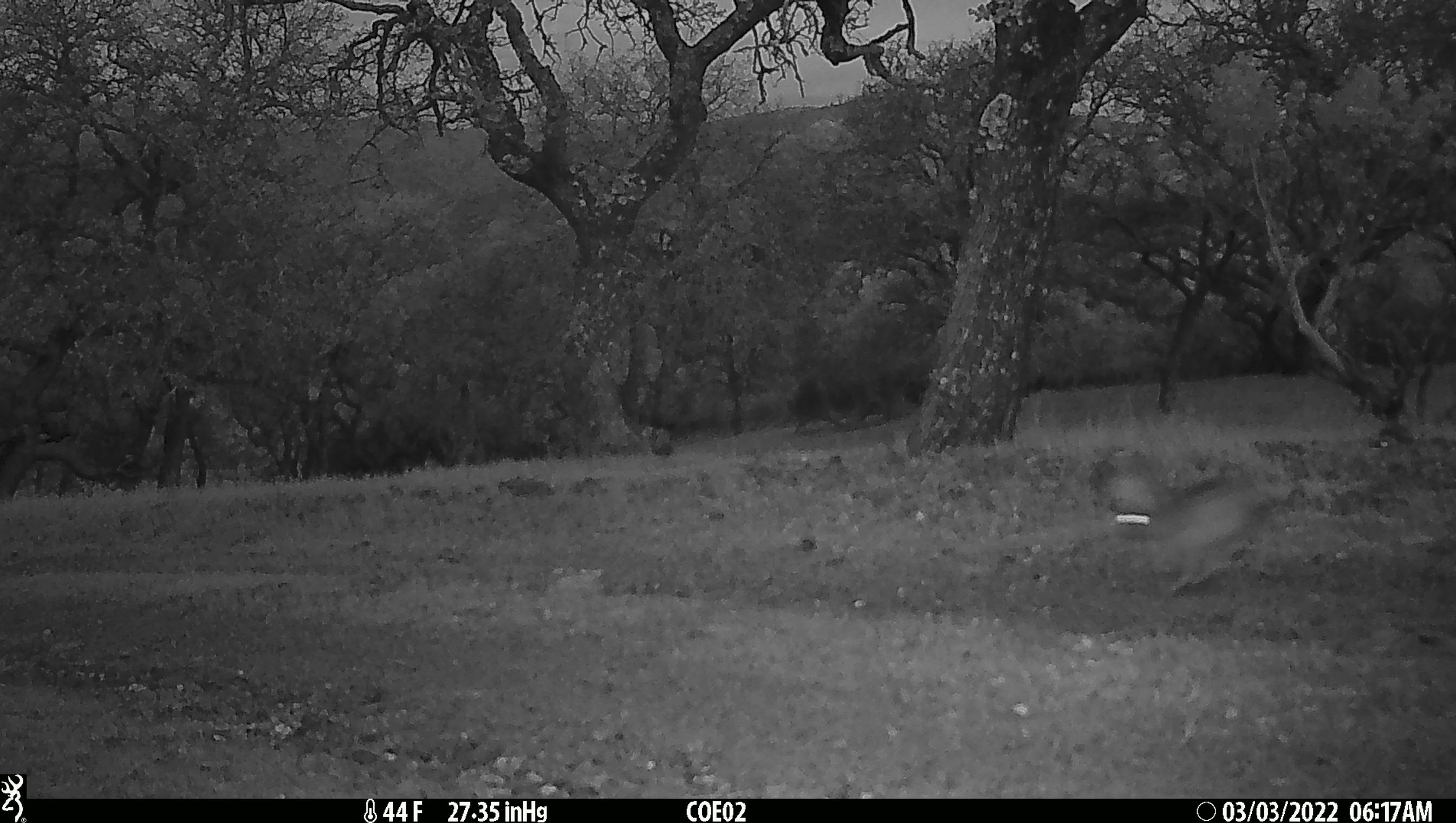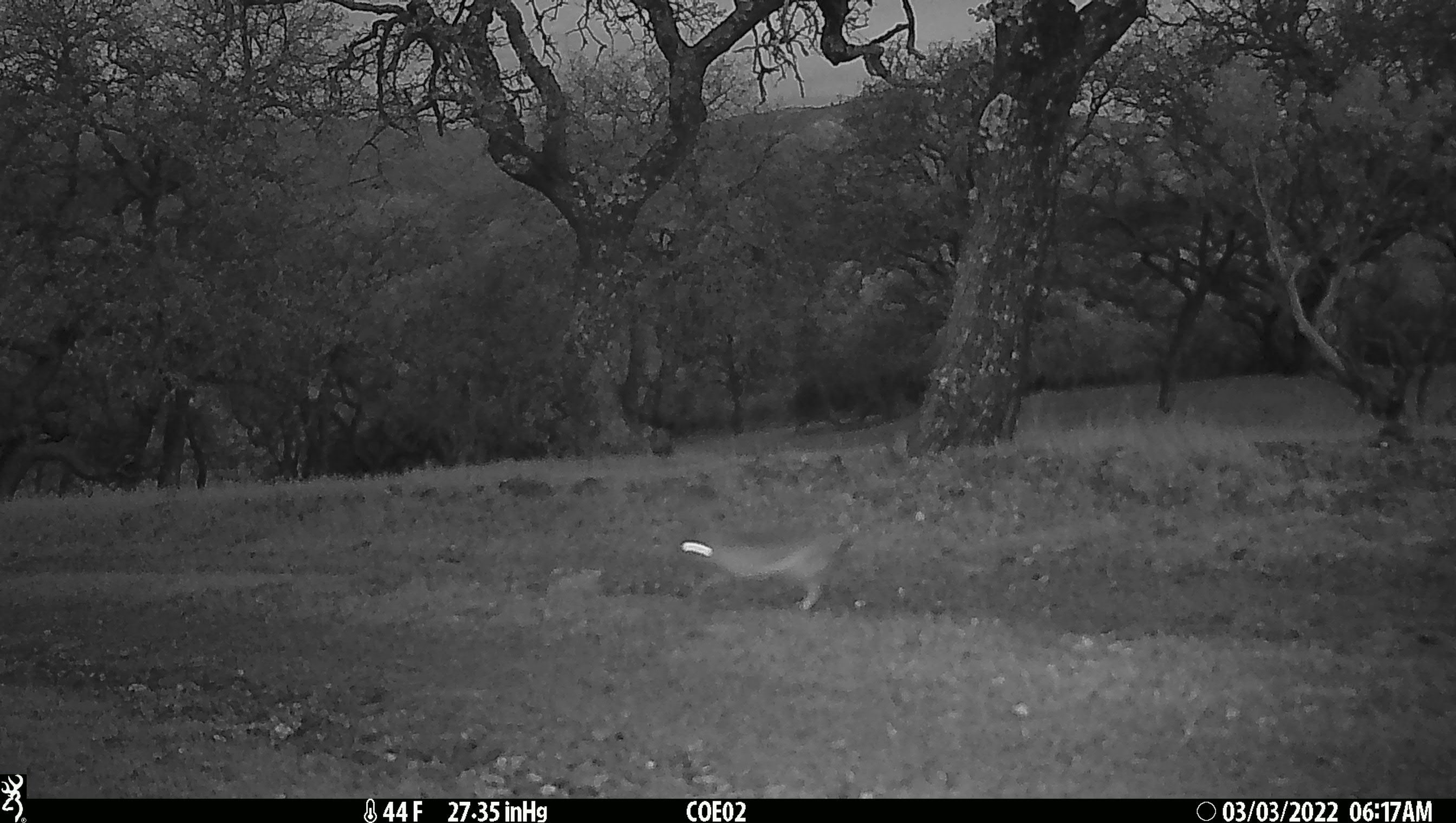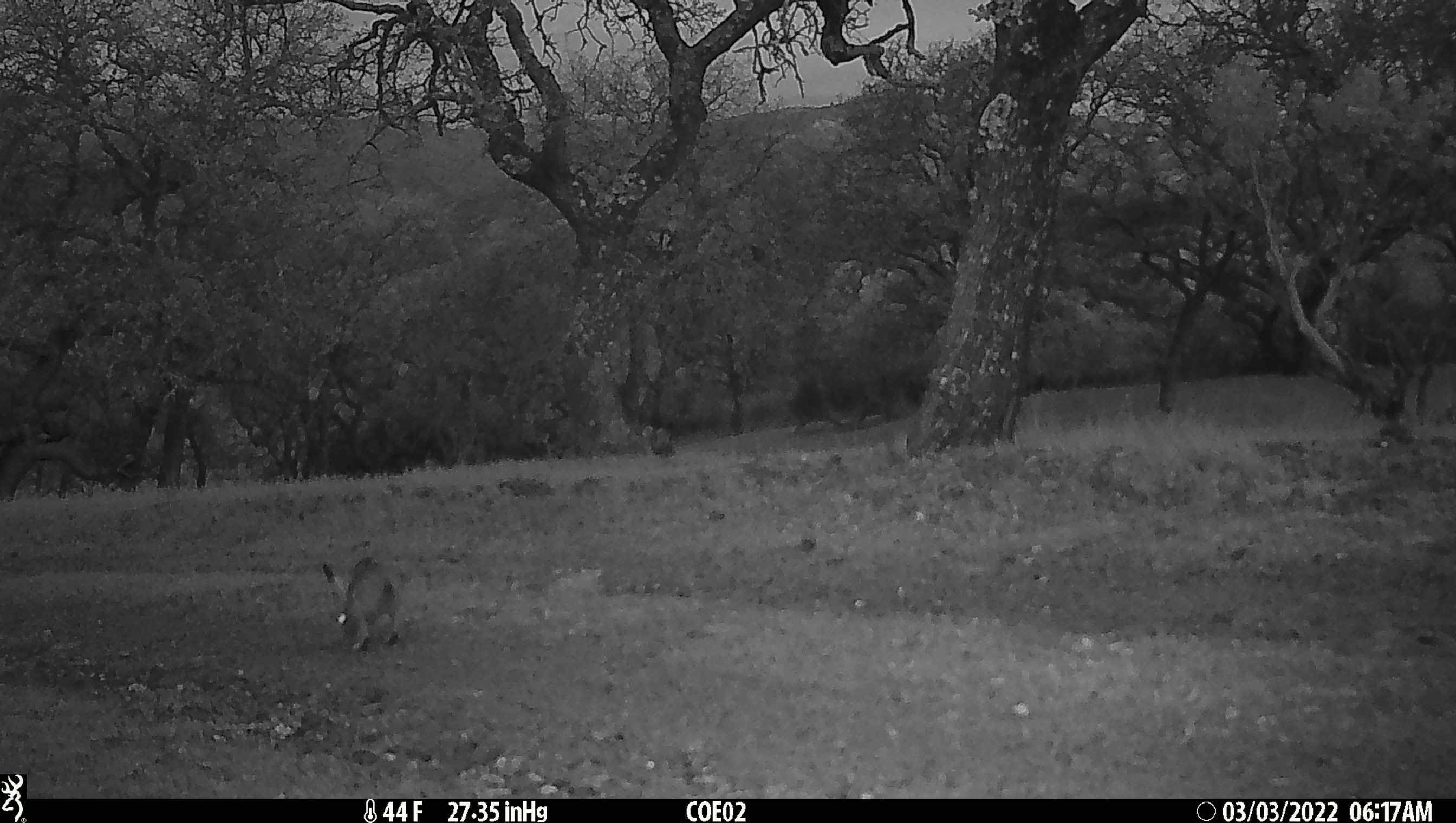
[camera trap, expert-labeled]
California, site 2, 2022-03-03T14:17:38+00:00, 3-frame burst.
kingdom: Animalia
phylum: Chordata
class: Mammalia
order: Lagomorpha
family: Leporidae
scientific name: Leporidae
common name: rabbit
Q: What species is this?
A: Rabbit (Leporidae).